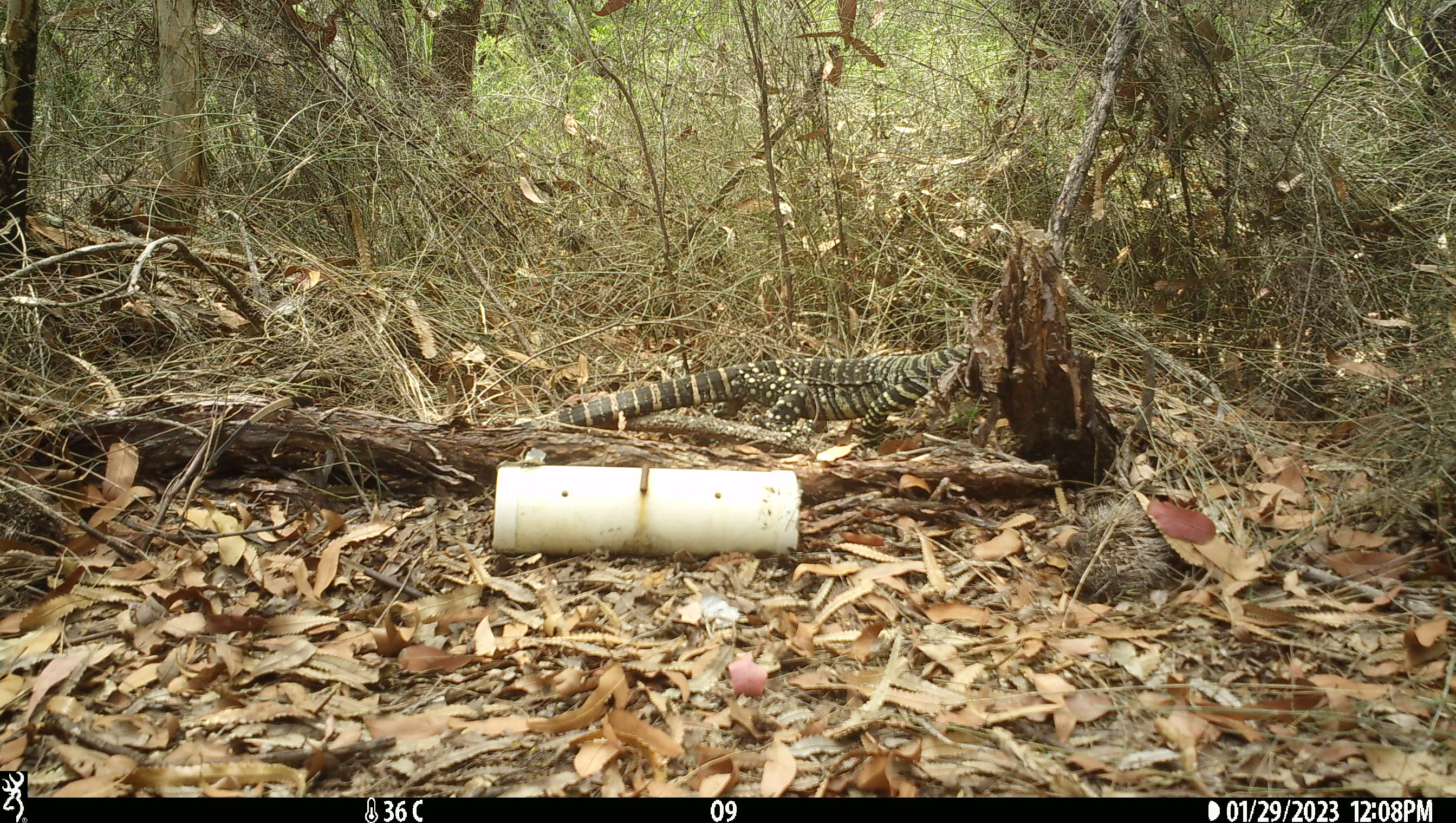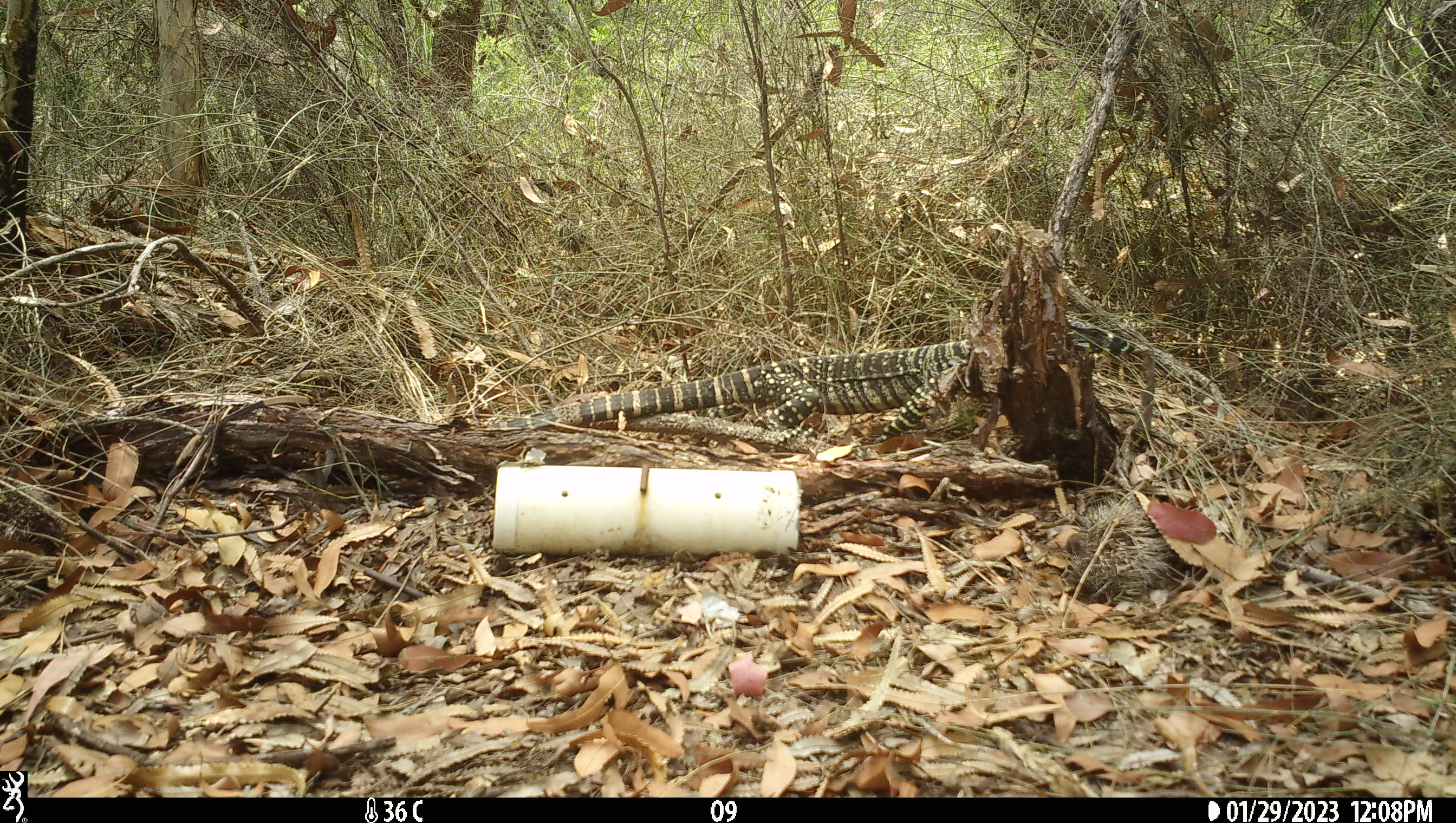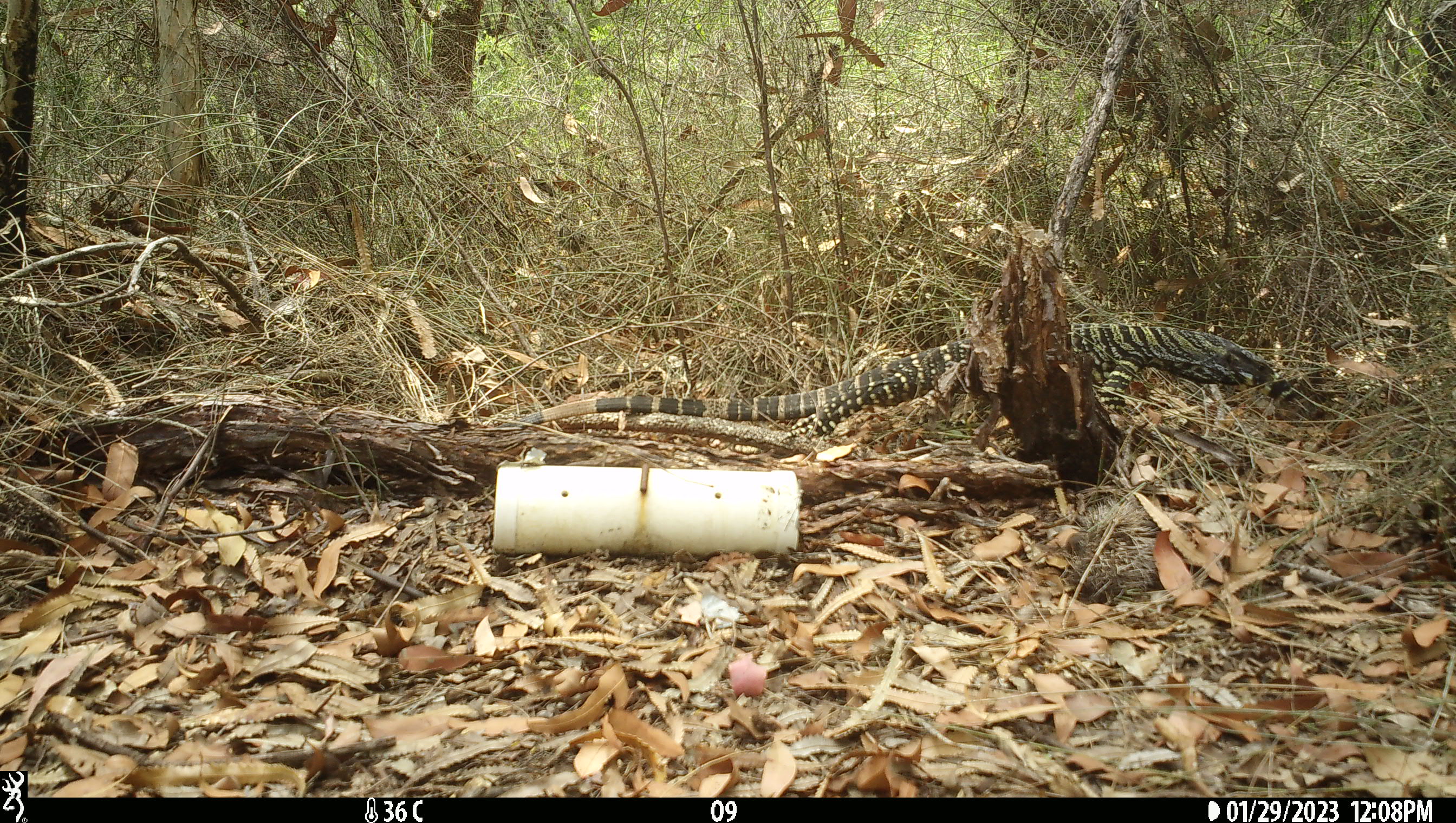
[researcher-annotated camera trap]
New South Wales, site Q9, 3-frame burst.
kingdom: Animalia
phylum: Chordata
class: Reptilia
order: Squamata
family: Varanidae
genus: Varanus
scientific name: Varanus varius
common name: lace monitor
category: goanna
Goanna (lace monitor) (Varanus varius).